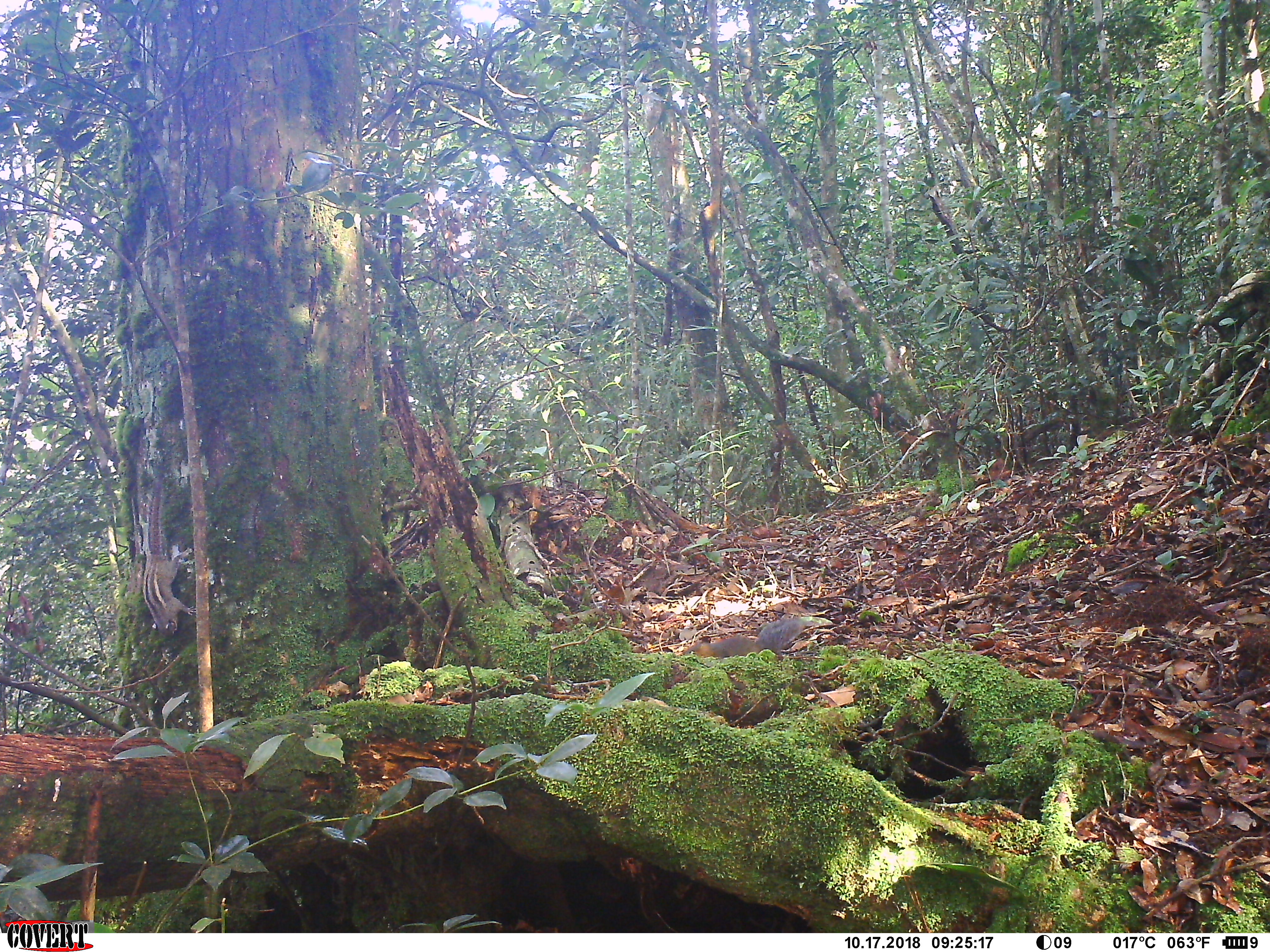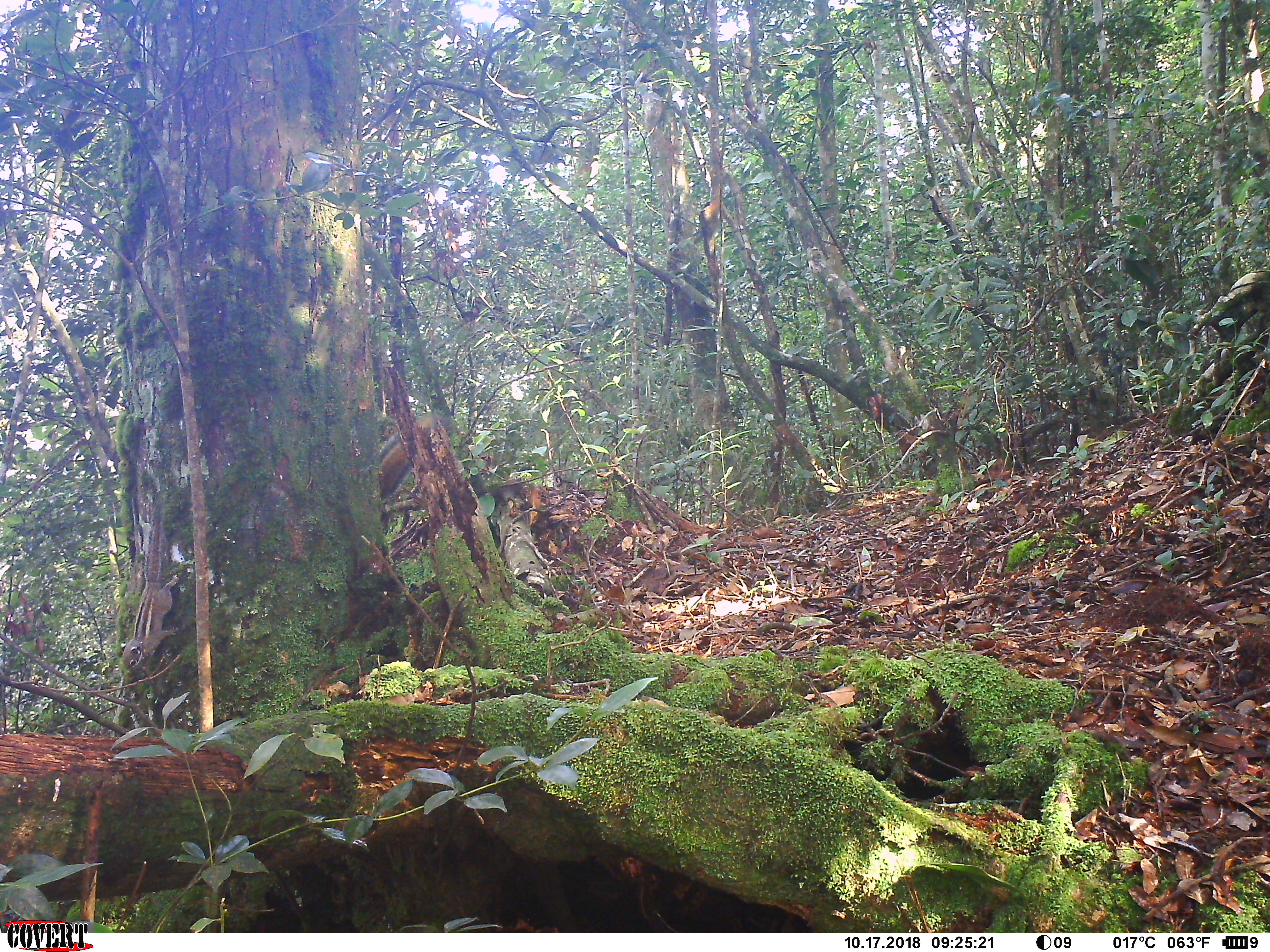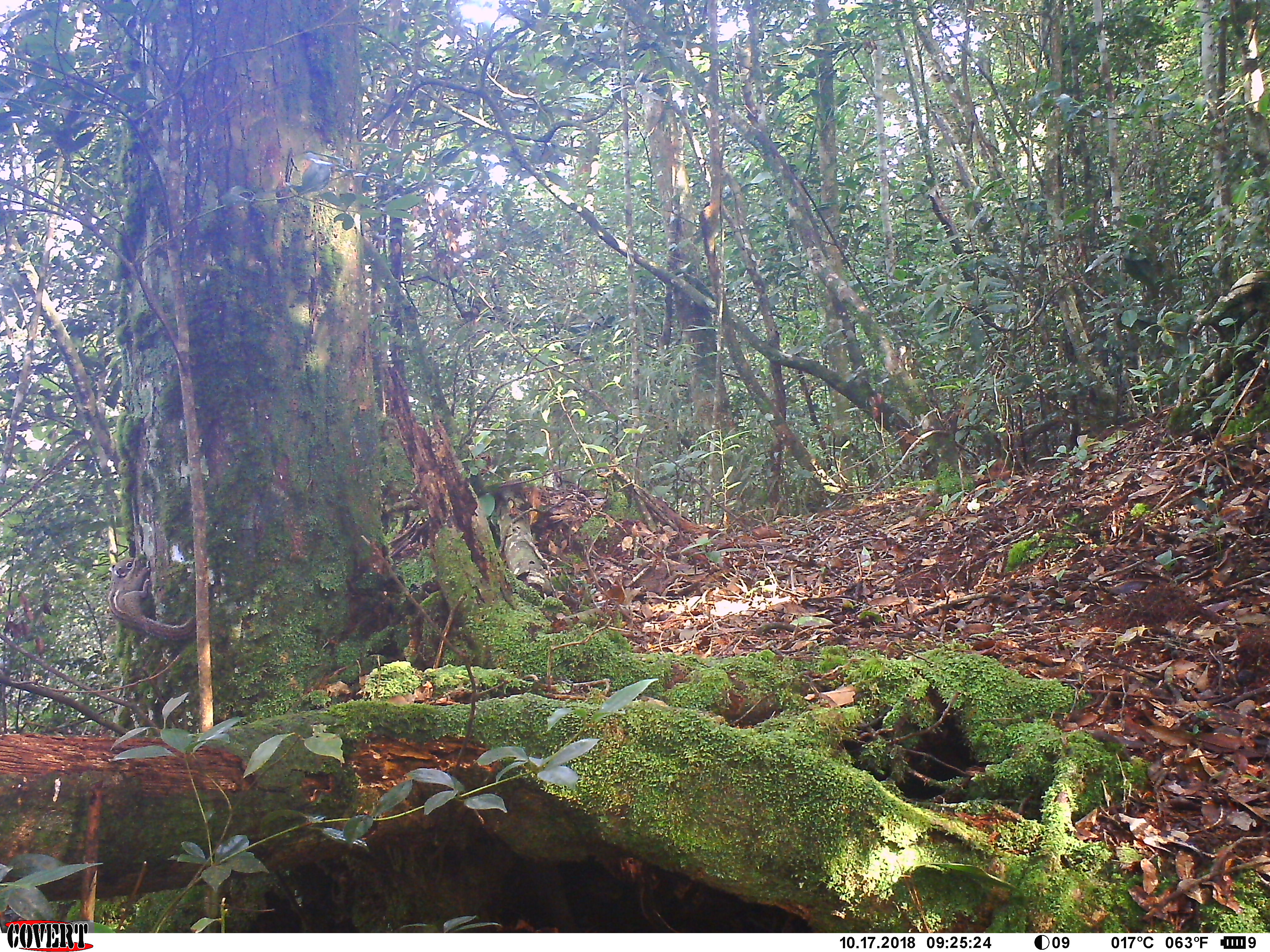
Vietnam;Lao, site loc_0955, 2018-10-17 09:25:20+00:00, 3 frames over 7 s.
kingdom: Animalia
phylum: Chordata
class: Mammalia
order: Rodentia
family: Sciuridae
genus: Sciurus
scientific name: Sciurus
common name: squirrel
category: unidentified squirrel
Unidentified squirrel (squirrel) (Sciurus). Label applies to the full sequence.